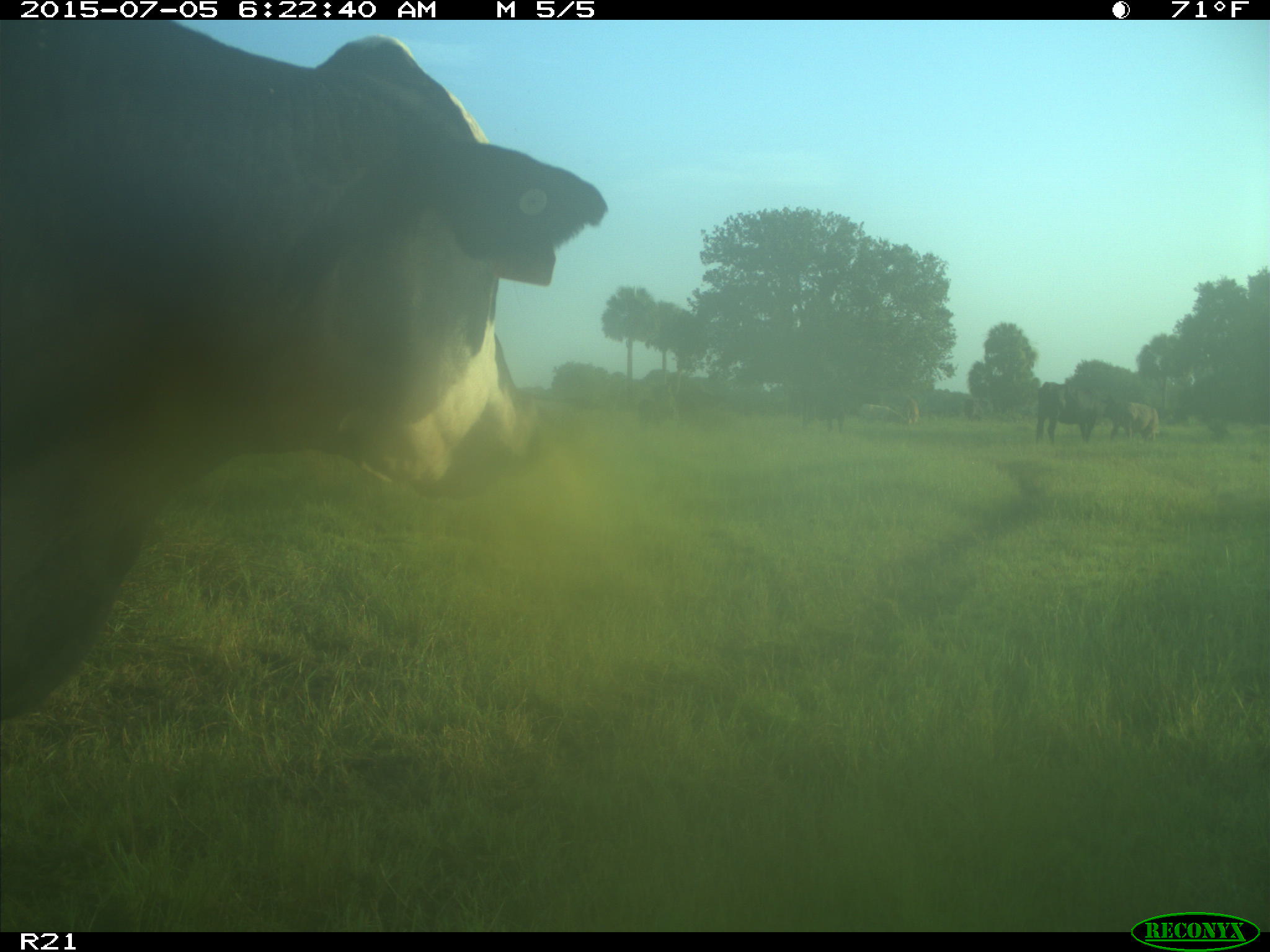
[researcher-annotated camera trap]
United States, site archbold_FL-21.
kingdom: Animalia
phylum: Chordata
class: Mammalia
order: Artiodactyla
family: Bovidae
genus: Bos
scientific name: Bos taurus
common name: domestic cow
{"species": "Bos taurus (domestic cow)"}